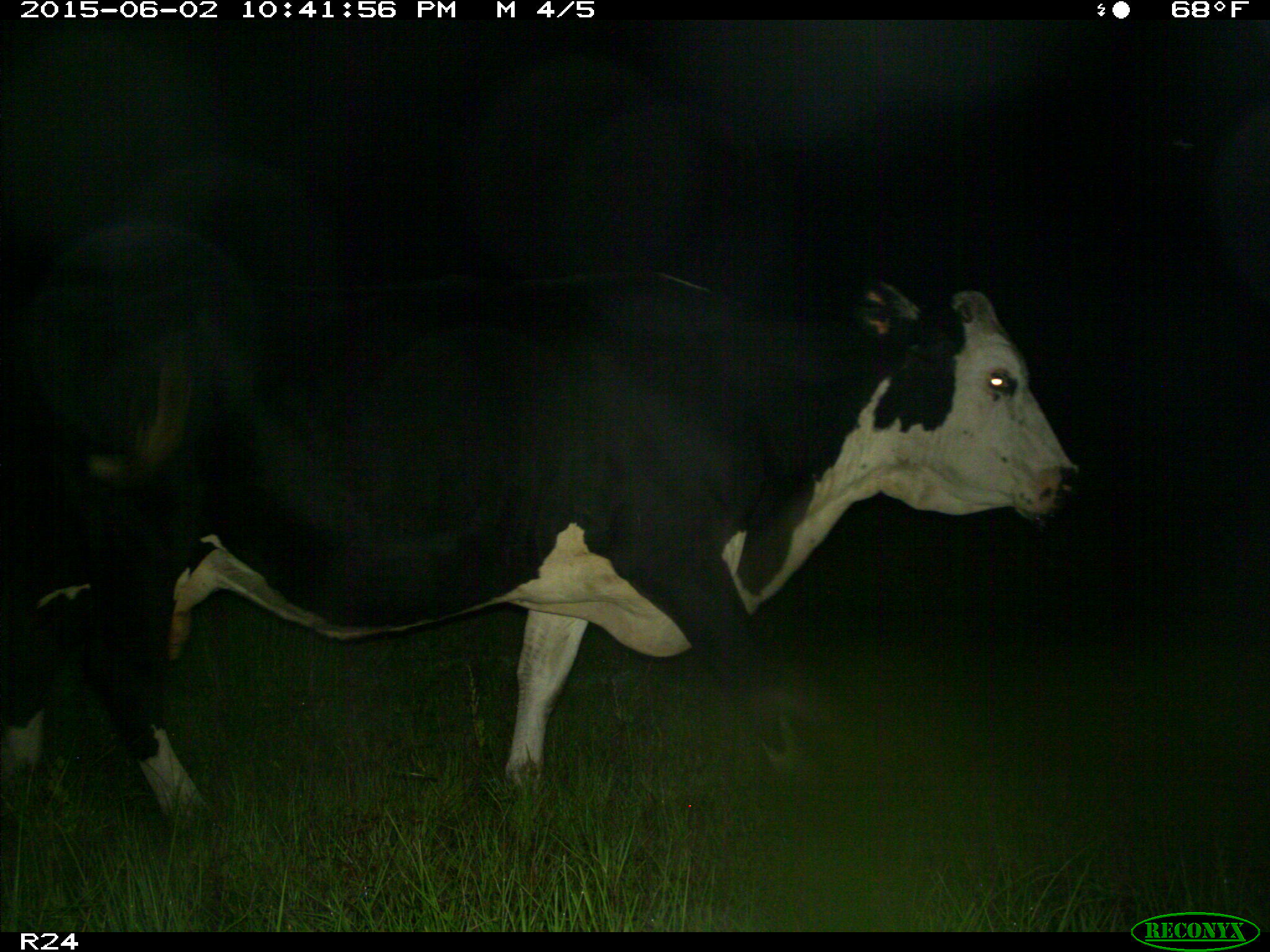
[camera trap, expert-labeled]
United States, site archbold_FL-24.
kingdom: Animalia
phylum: Chordata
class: Mammalia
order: Artiodactyla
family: Bovidae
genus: Bos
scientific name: Bos taurus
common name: domestic cow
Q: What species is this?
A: Bos taurus (domestic cow).